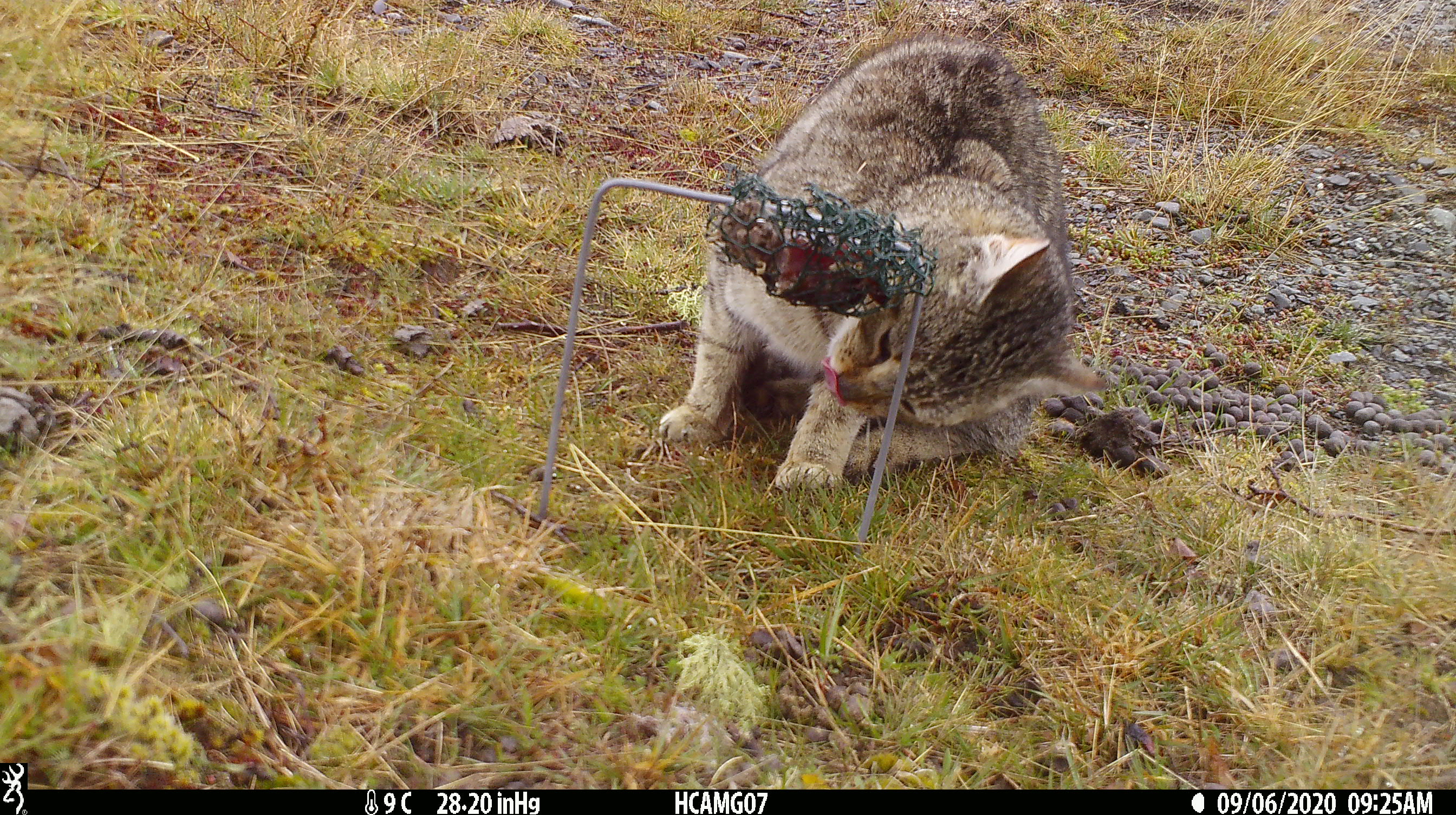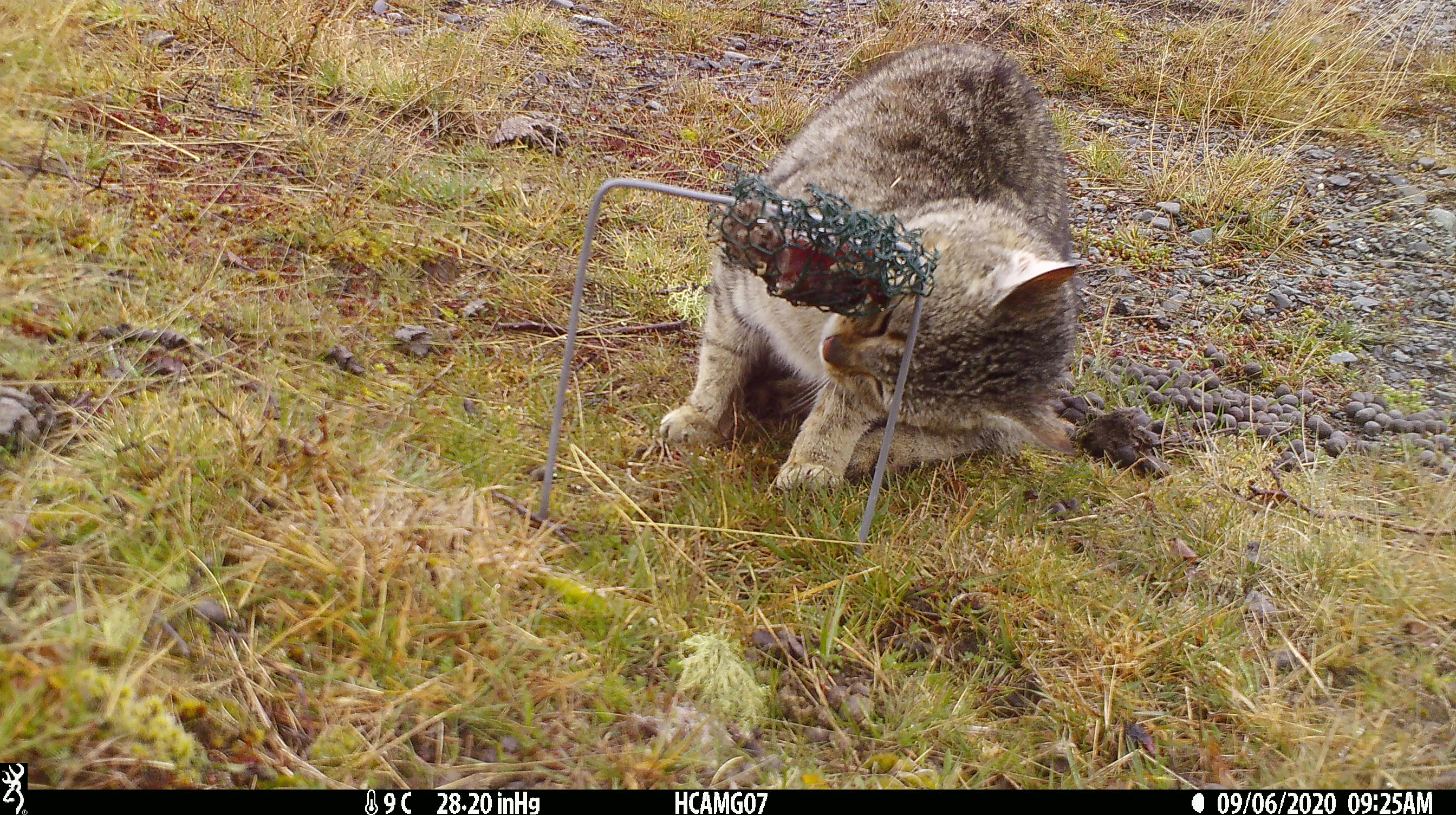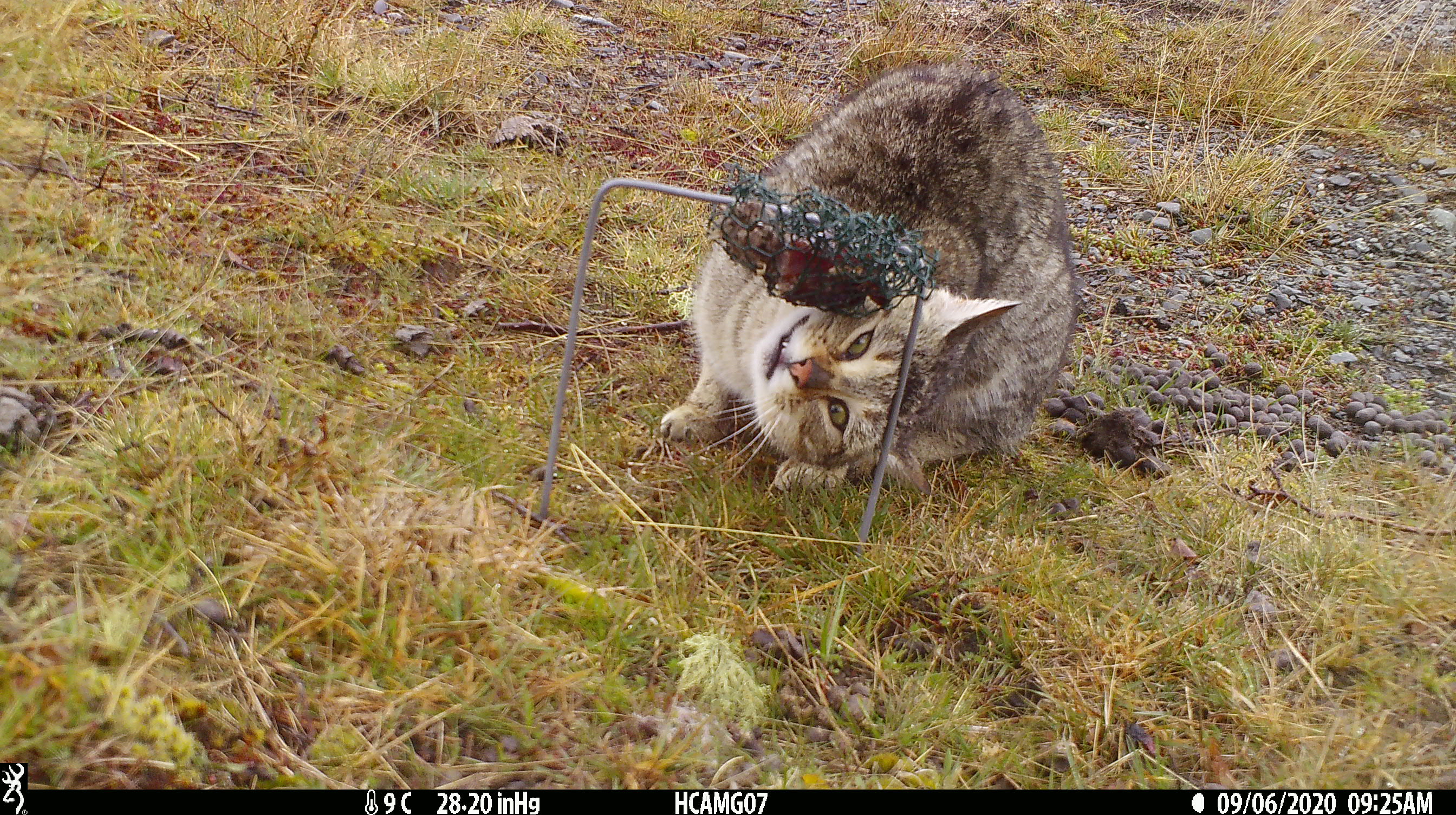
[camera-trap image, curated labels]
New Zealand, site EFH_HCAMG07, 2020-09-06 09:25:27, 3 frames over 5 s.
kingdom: Animalia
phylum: Chordata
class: Mammalia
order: Carnivora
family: Felidae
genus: Felis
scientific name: Felis catus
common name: domestic cat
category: cat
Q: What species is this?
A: Cat (domestic cat) (Felis catus).